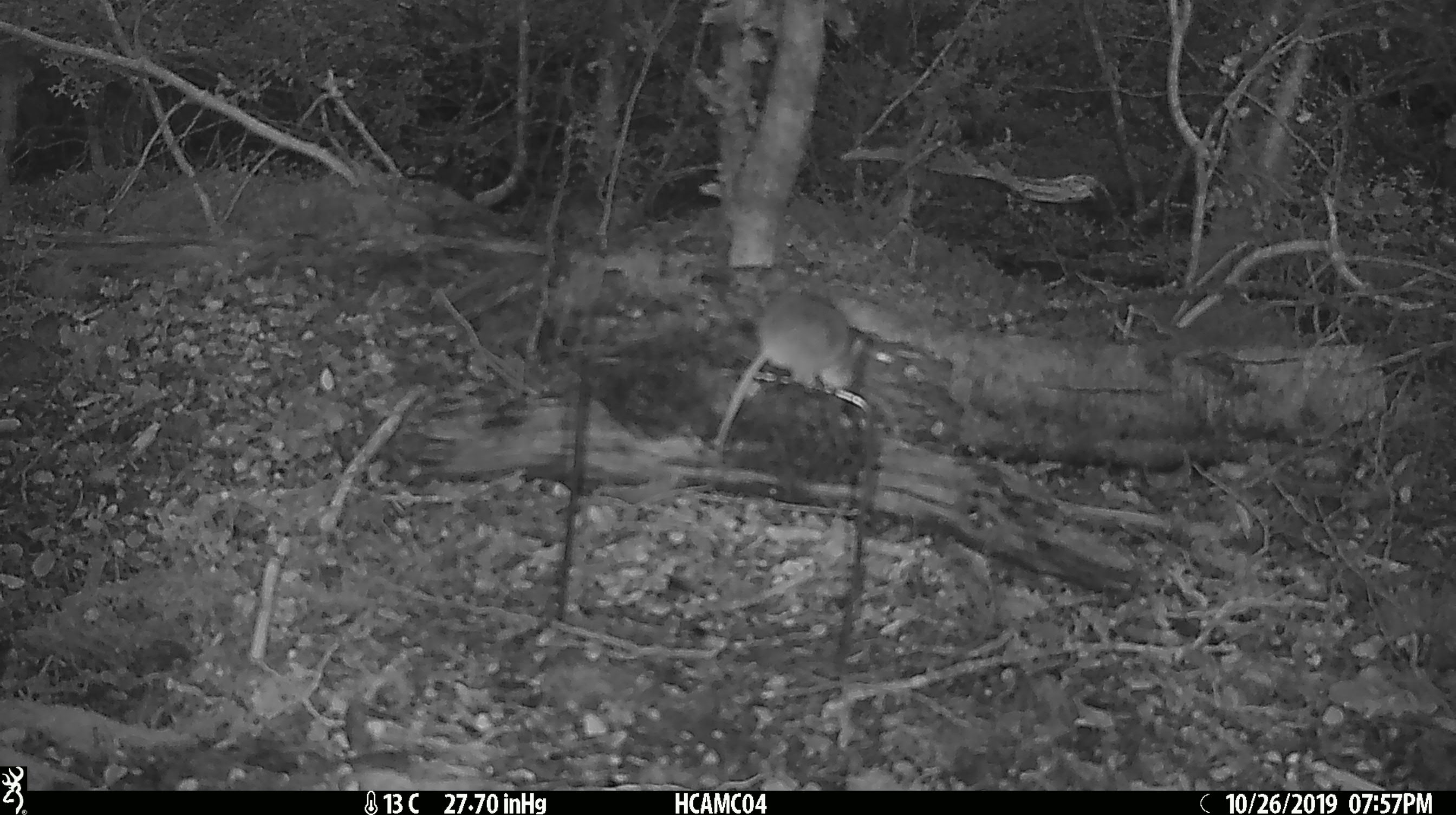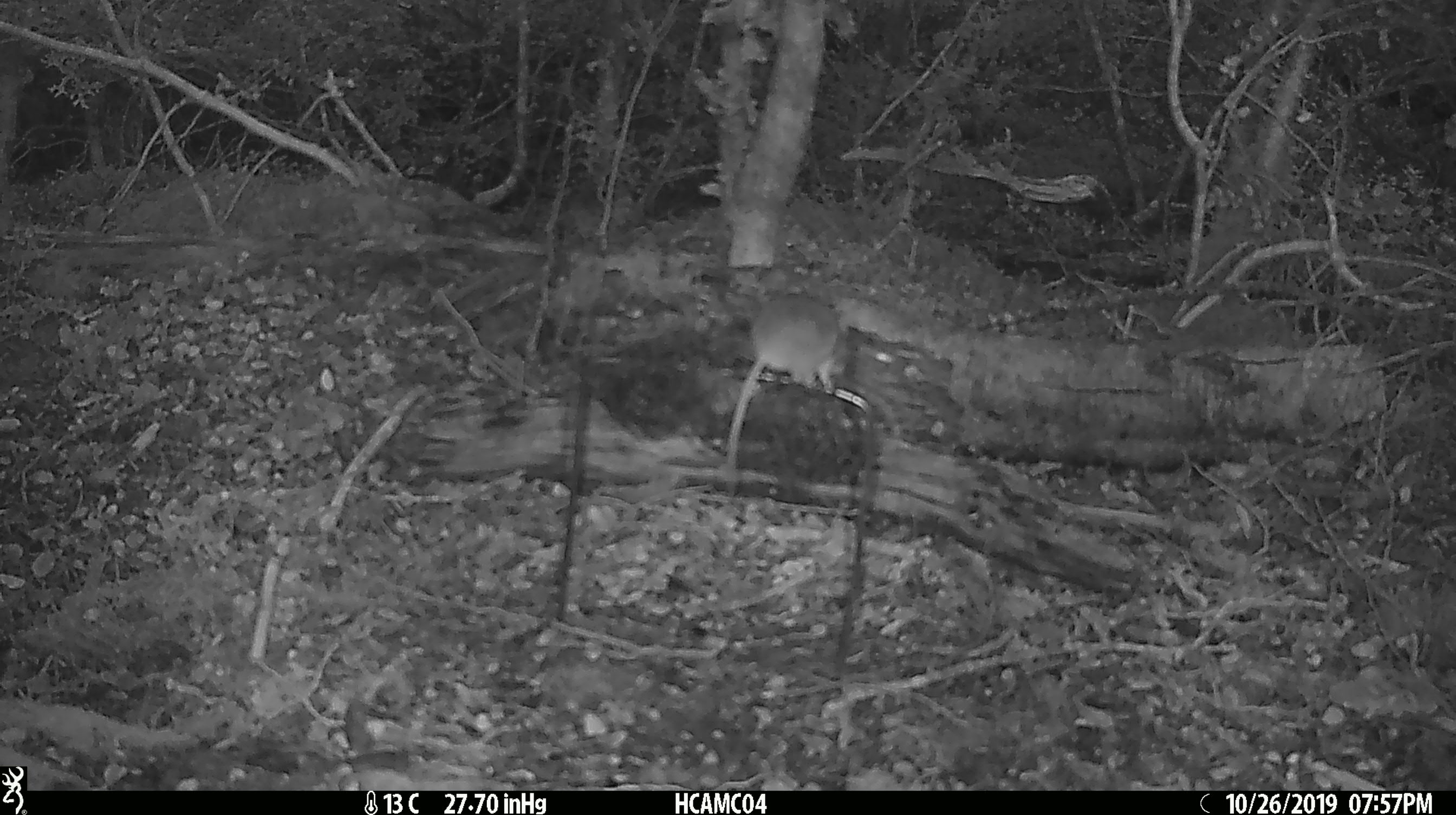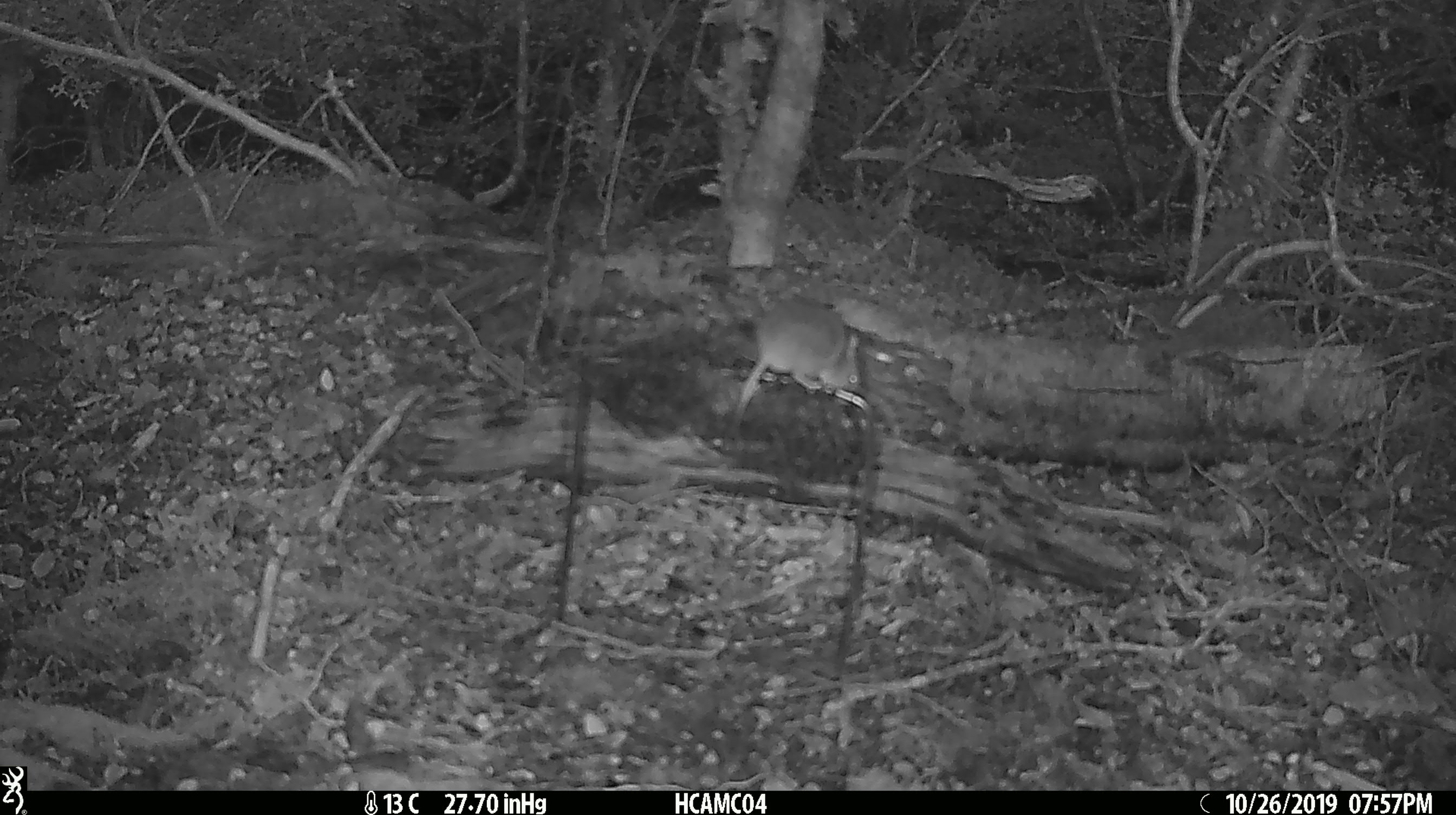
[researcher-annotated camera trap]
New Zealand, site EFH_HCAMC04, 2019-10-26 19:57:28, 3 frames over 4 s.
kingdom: Animalia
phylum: Chordata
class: Mammalia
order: Rodentia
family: Muridae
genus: Mus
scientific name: Mus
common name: mouse